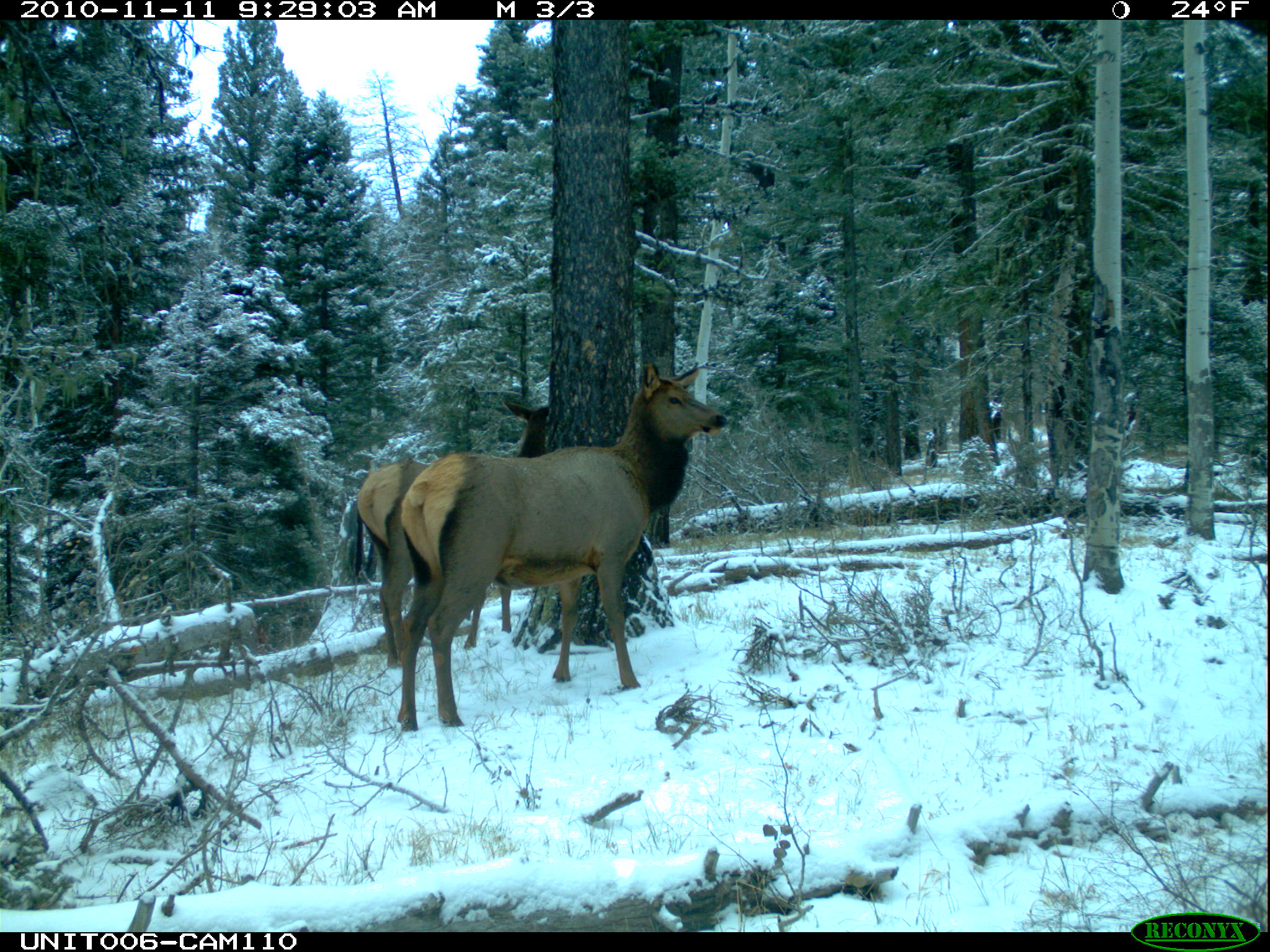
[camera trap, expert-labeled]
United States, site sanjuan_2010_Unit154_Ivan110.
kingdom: Animalia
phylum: Chordata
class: Mammalia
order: Artiodactyla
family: Cervidae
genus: Cervus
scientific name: Cervus elaphus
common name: red deer